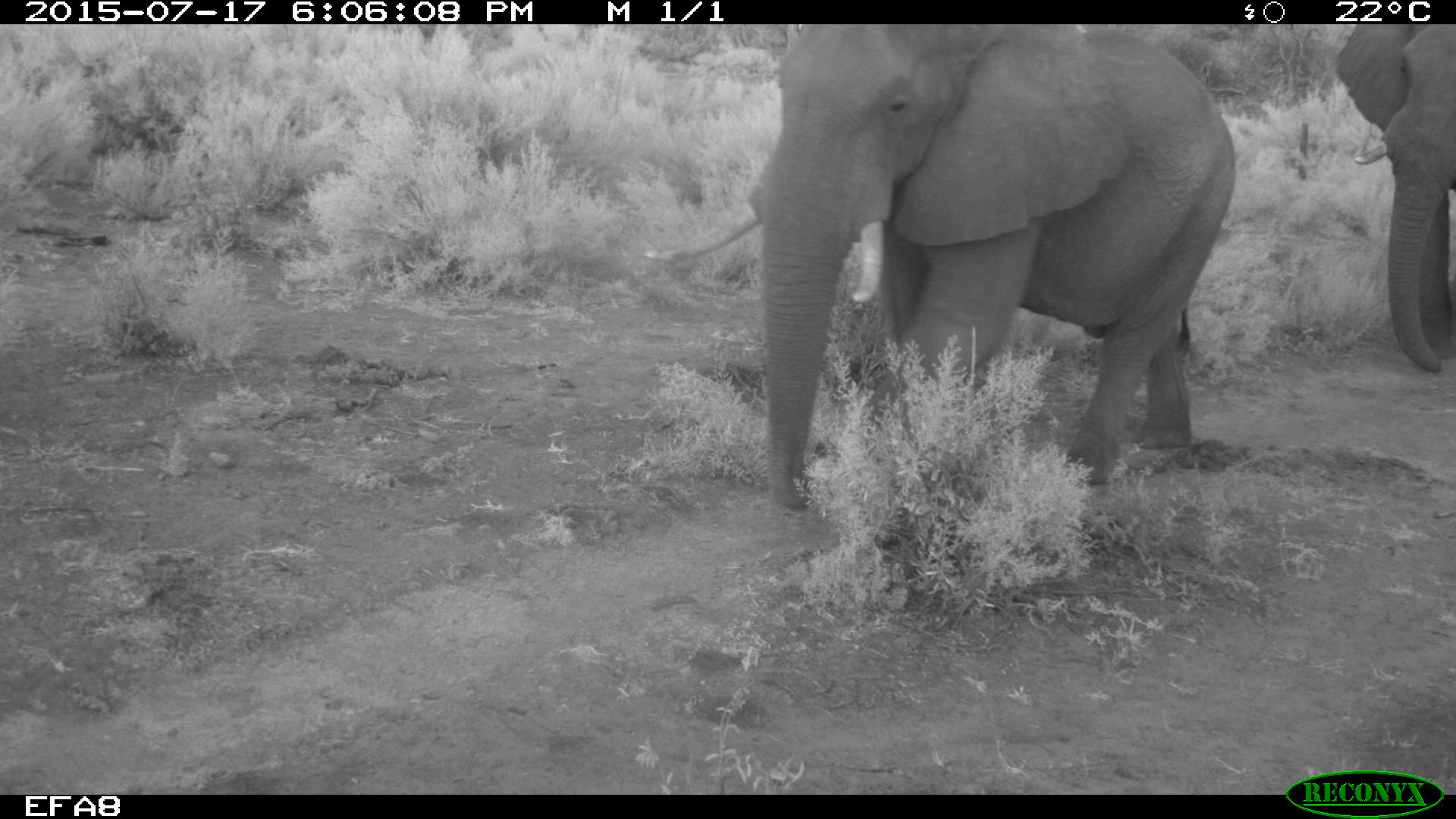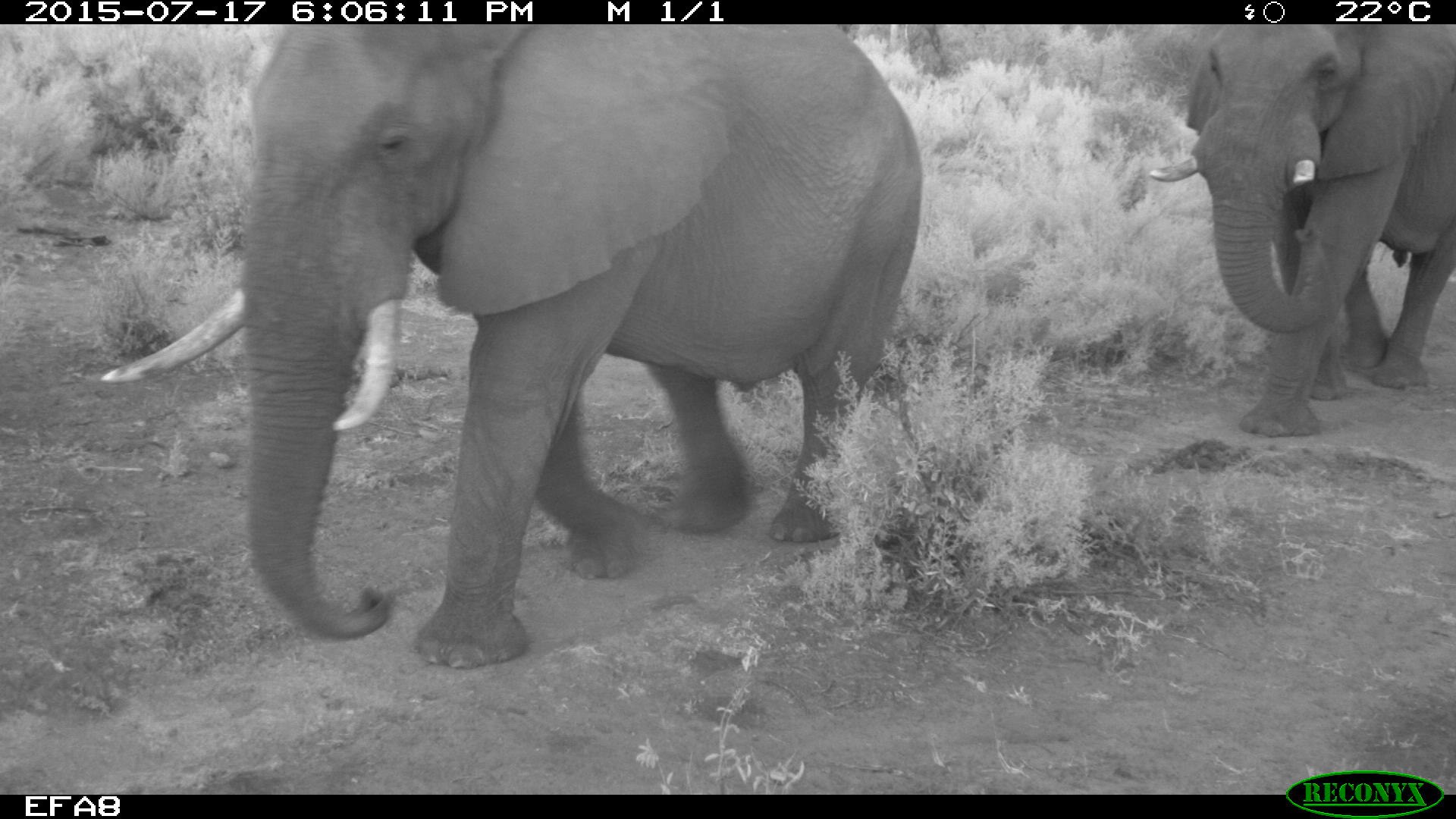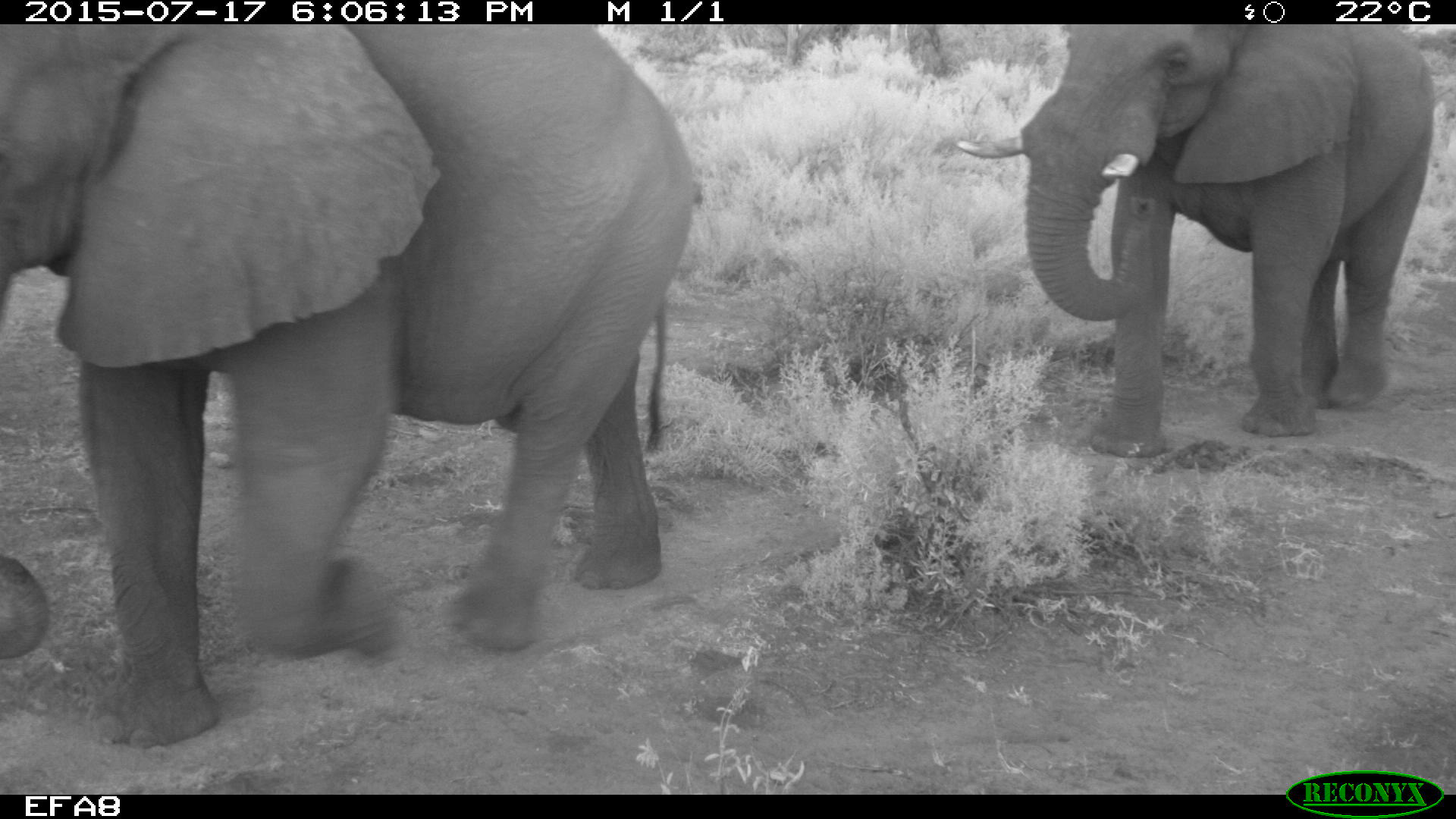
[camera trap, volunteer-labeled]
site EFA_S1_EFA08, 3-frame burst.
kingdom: Animalia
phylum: Chordata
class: Mammalia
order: Proboscidea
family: Elephantidae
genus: Loxodonta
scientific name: Loxodonta africana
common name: african bush elephant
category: elephant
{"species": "elephant (african bush elephant) (Loxodonta africana)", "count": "2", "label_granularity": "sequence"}